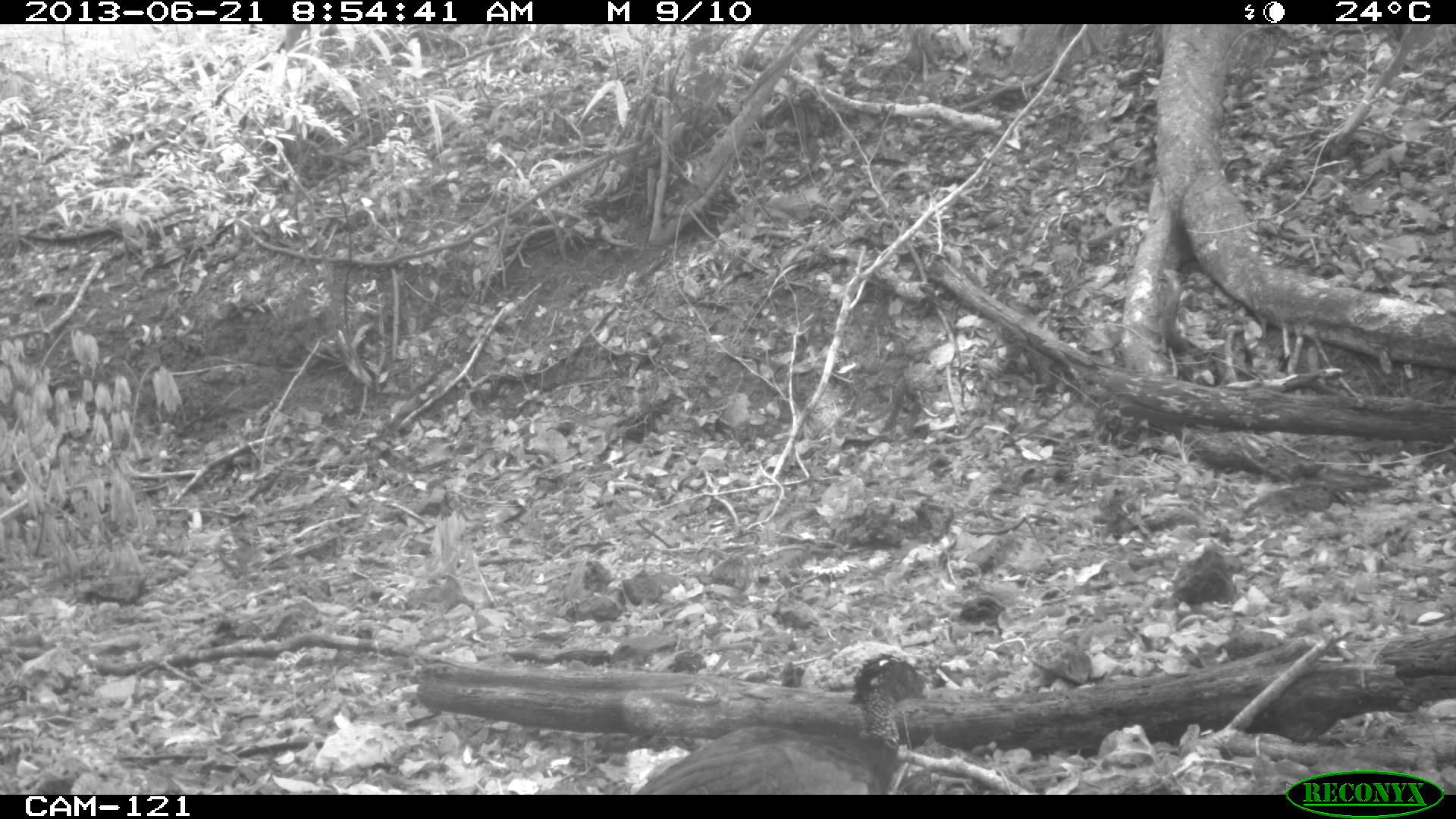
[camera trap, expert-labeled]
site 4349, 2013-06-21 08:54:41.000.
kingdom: Animalia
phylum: Chordata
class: Aves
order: Galliformes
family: Cracidae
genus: Crax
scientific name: Crax rubra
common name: great curassow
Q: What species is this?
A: Crax rubra (great curassow).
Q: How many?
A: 1.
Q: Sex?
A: Female.